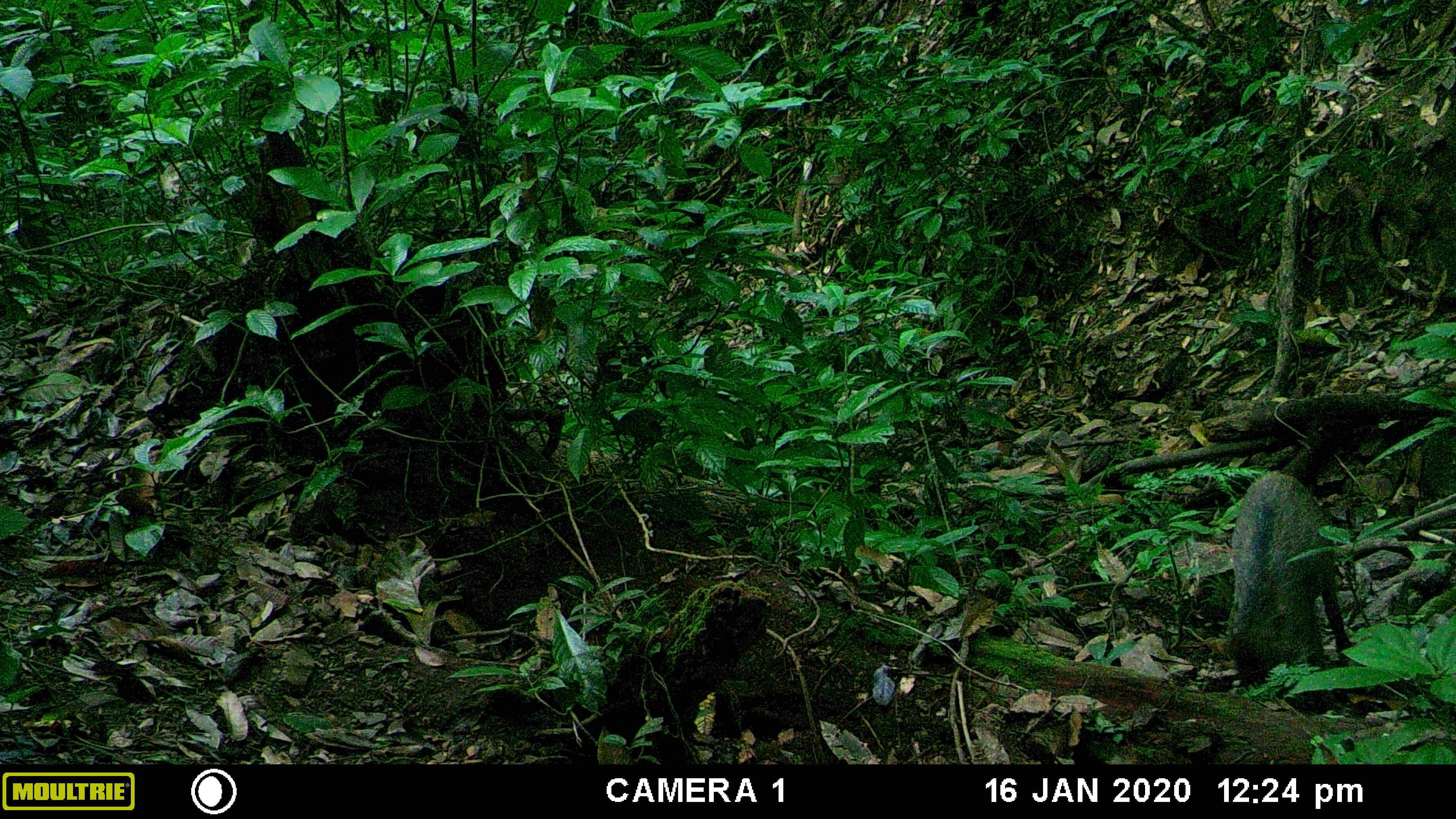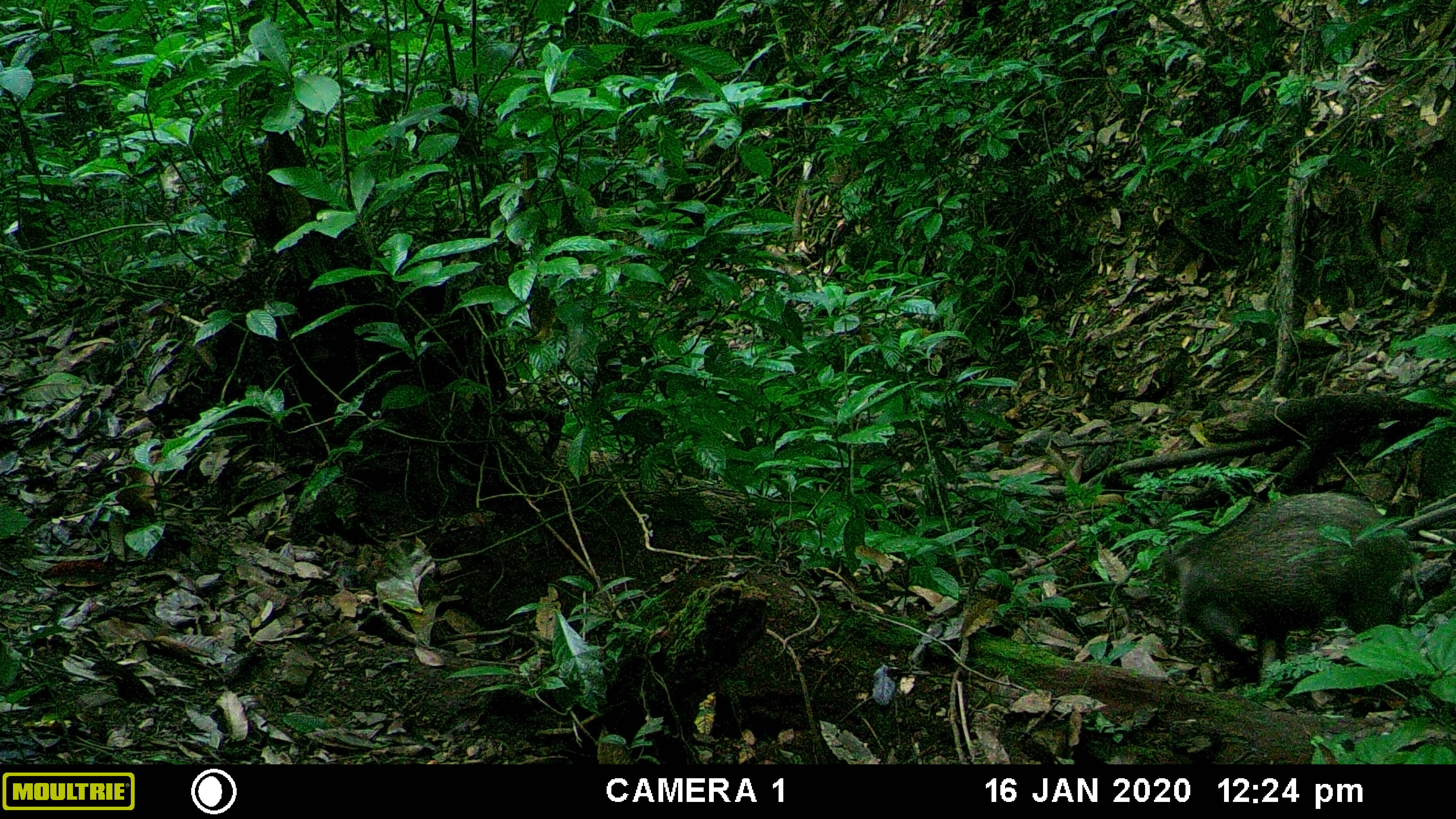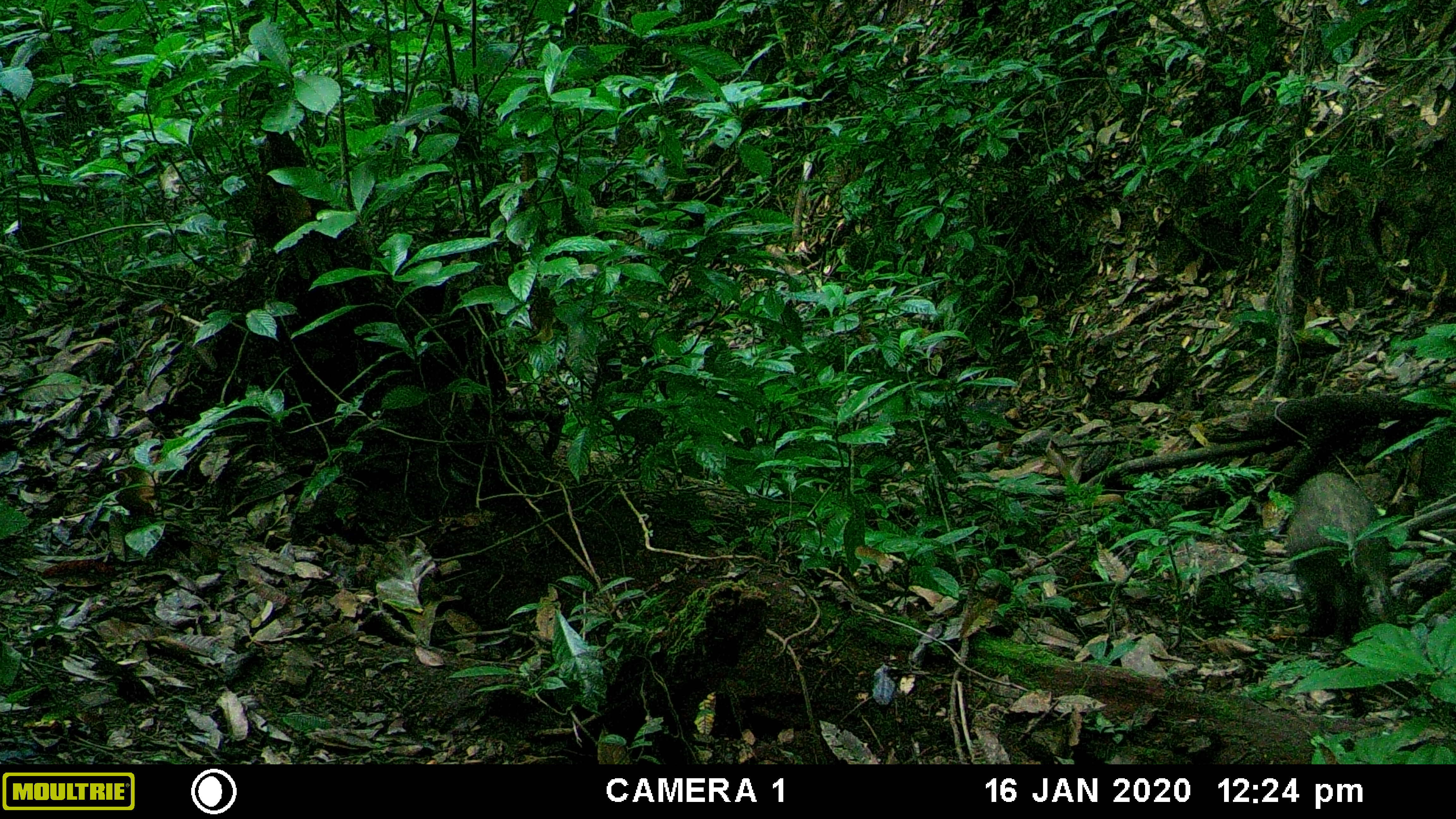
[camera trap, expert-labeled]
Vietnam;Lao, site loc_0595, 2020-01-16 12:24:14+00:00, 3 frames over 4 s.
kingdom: Animalia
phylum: Chordata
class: Mammalia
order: Artiodactyla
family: Suidae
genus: Sus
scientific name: Sus scrofa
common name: eurasian wild pig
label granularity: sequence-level